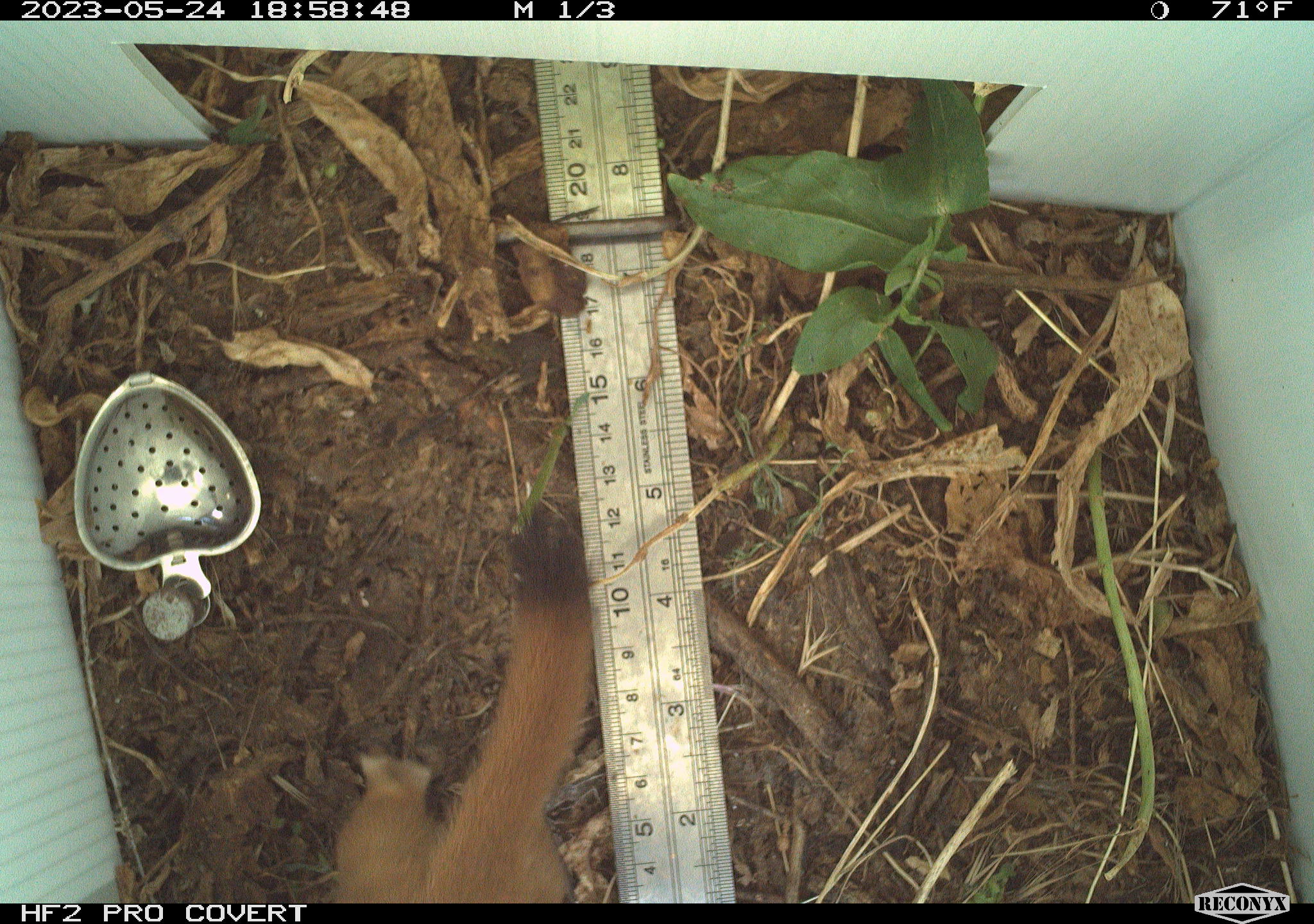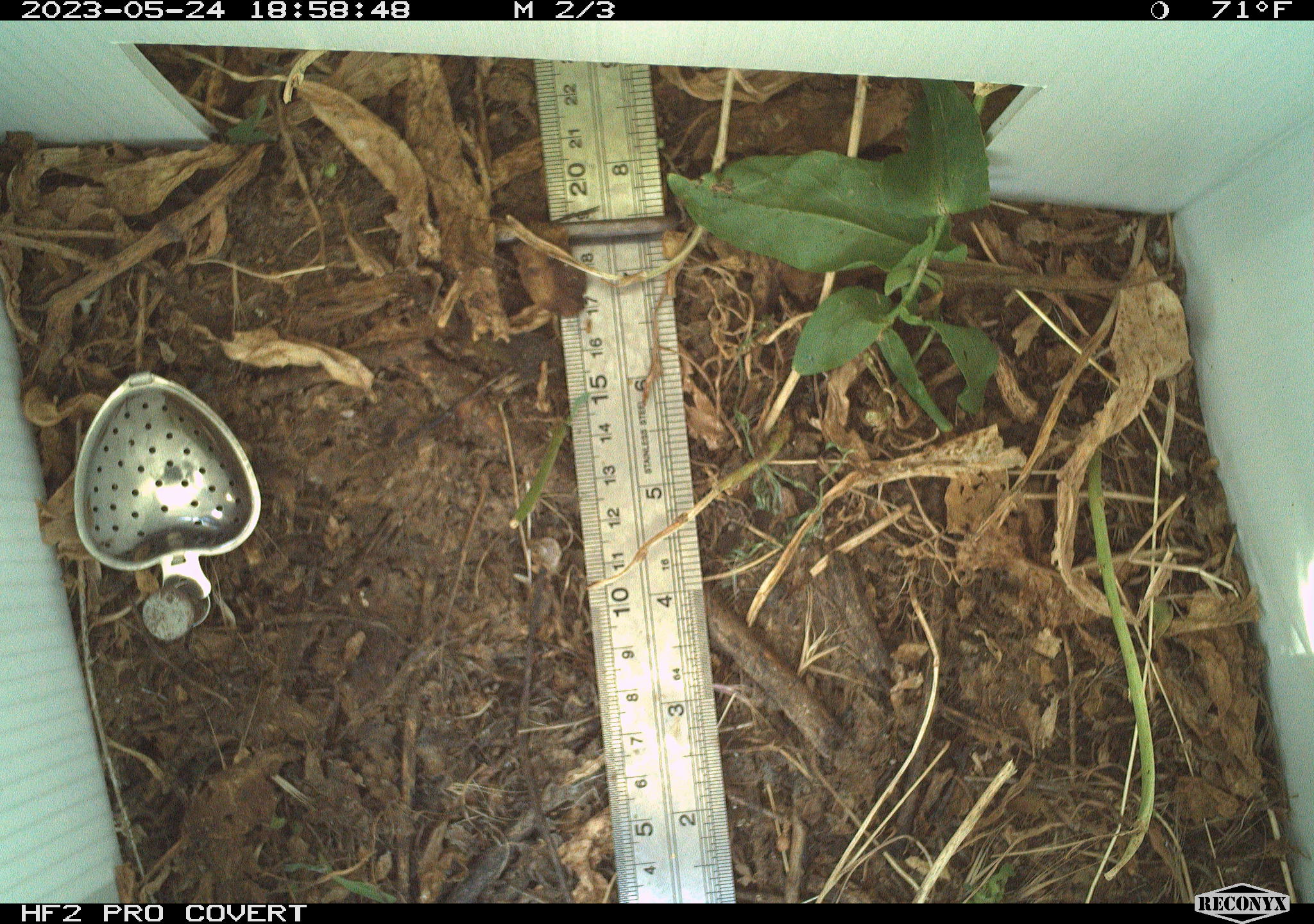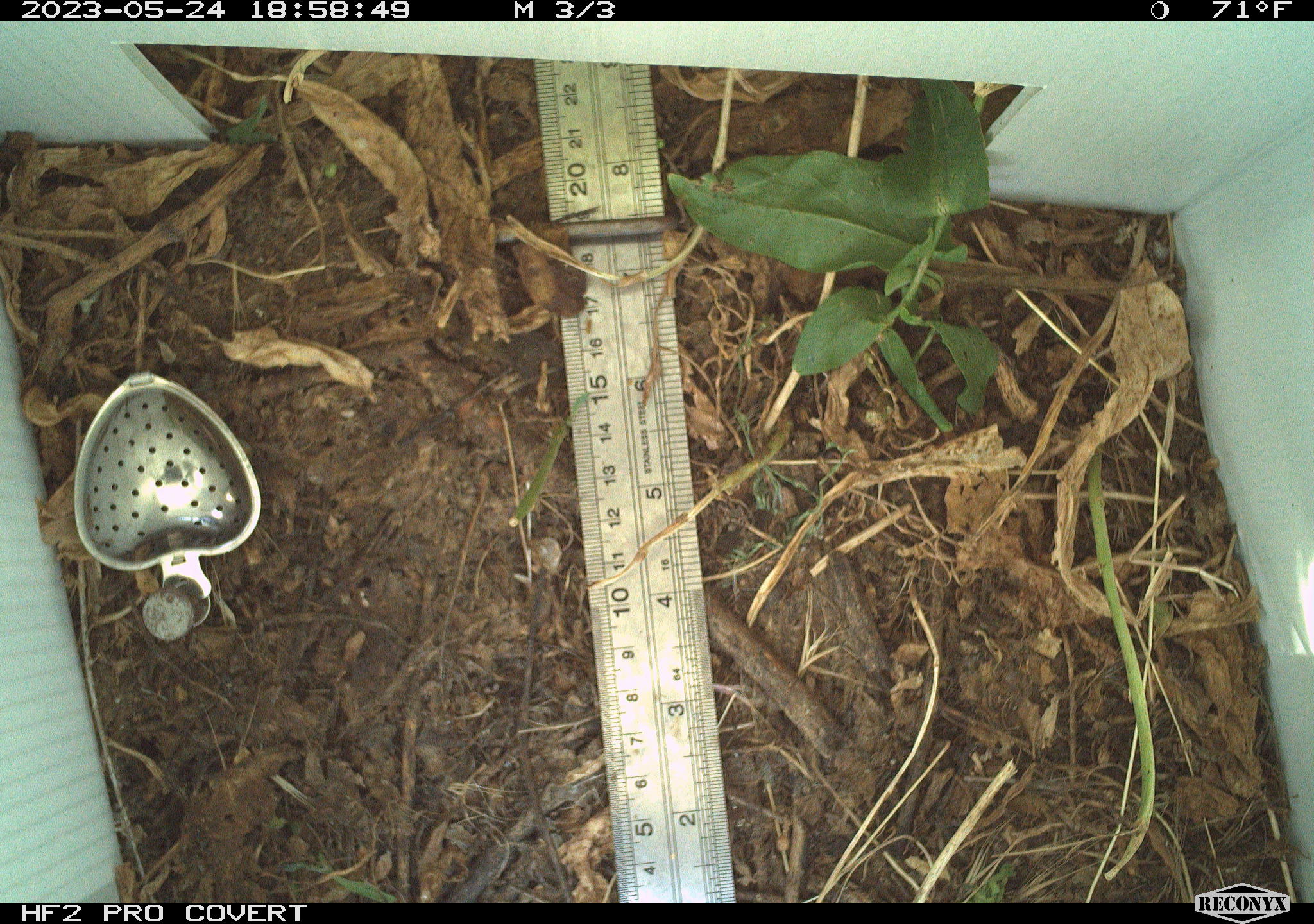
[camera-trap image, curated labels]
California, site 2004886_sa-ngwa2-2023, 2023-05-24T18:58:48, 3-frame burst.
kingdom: Animalia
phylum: Chordata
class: Mammalia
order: Carnivora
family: Mustelidae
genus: Neogale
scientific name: Neogale frenata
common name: long-tailed weasel